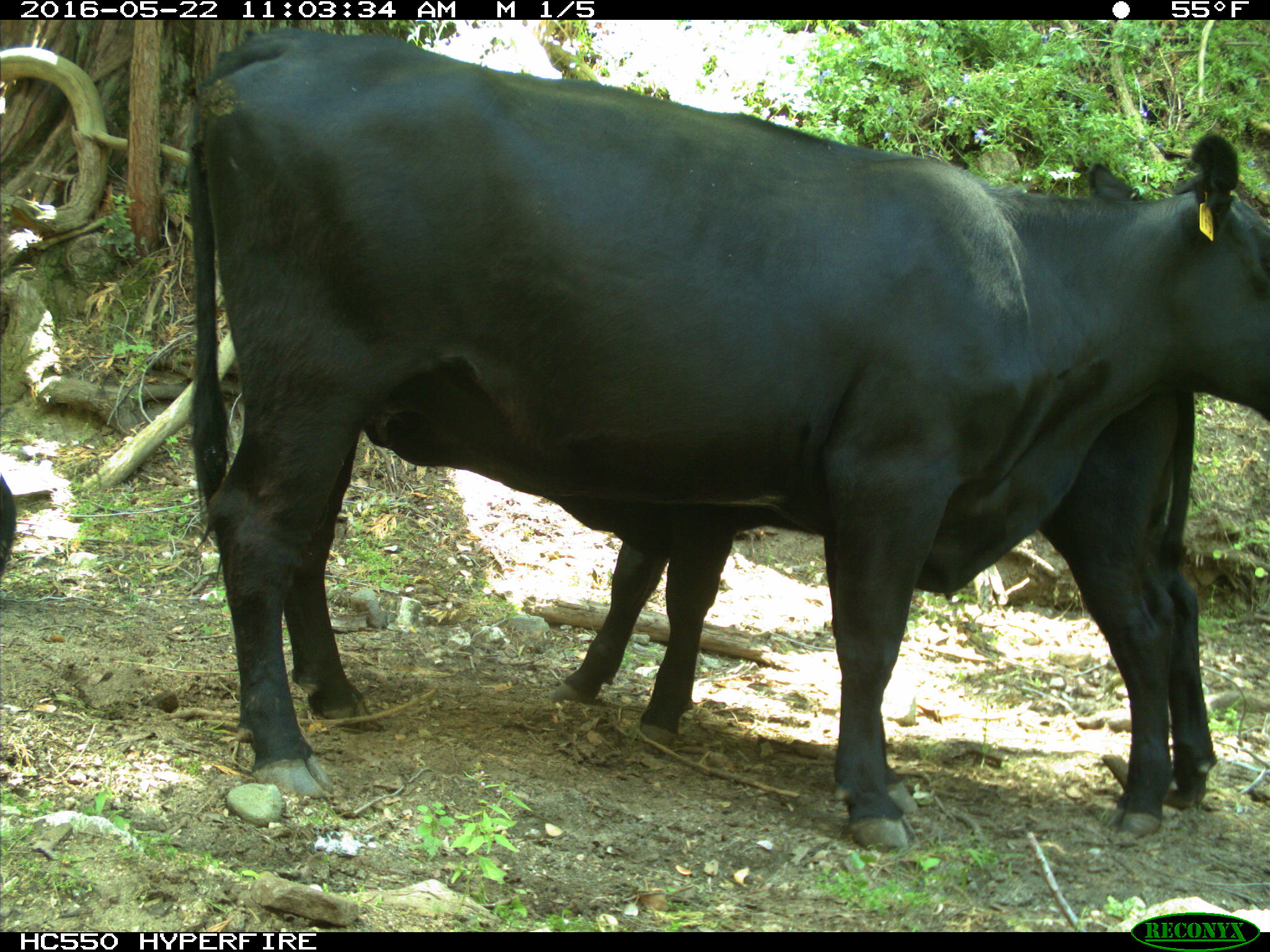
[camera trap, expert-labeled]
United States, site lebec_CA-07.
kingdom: Animalia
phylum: Chordata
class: Mammalia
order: Artiodactyla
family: Bovidae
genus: Bos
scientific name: Bos taurus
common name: domestic cow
Bos taurus (domestic cow).